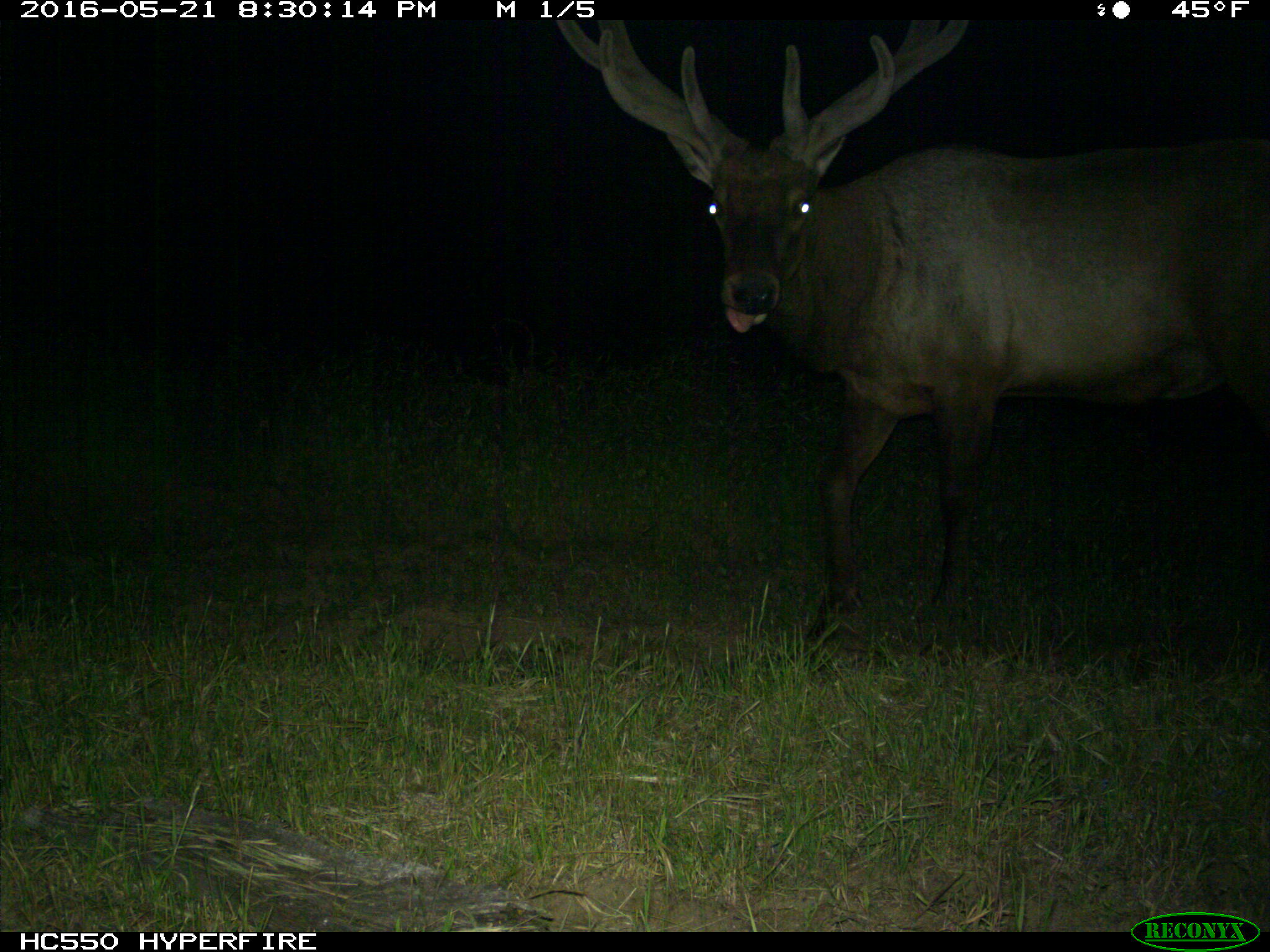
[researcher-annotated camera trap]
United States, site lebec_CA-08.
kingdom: Animalia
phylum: Chordata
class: Mammalia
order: Artiodactyla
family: Cervidae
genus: Cervus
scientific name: Cervus canadensis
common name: elk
Cervus canadensis (elk).